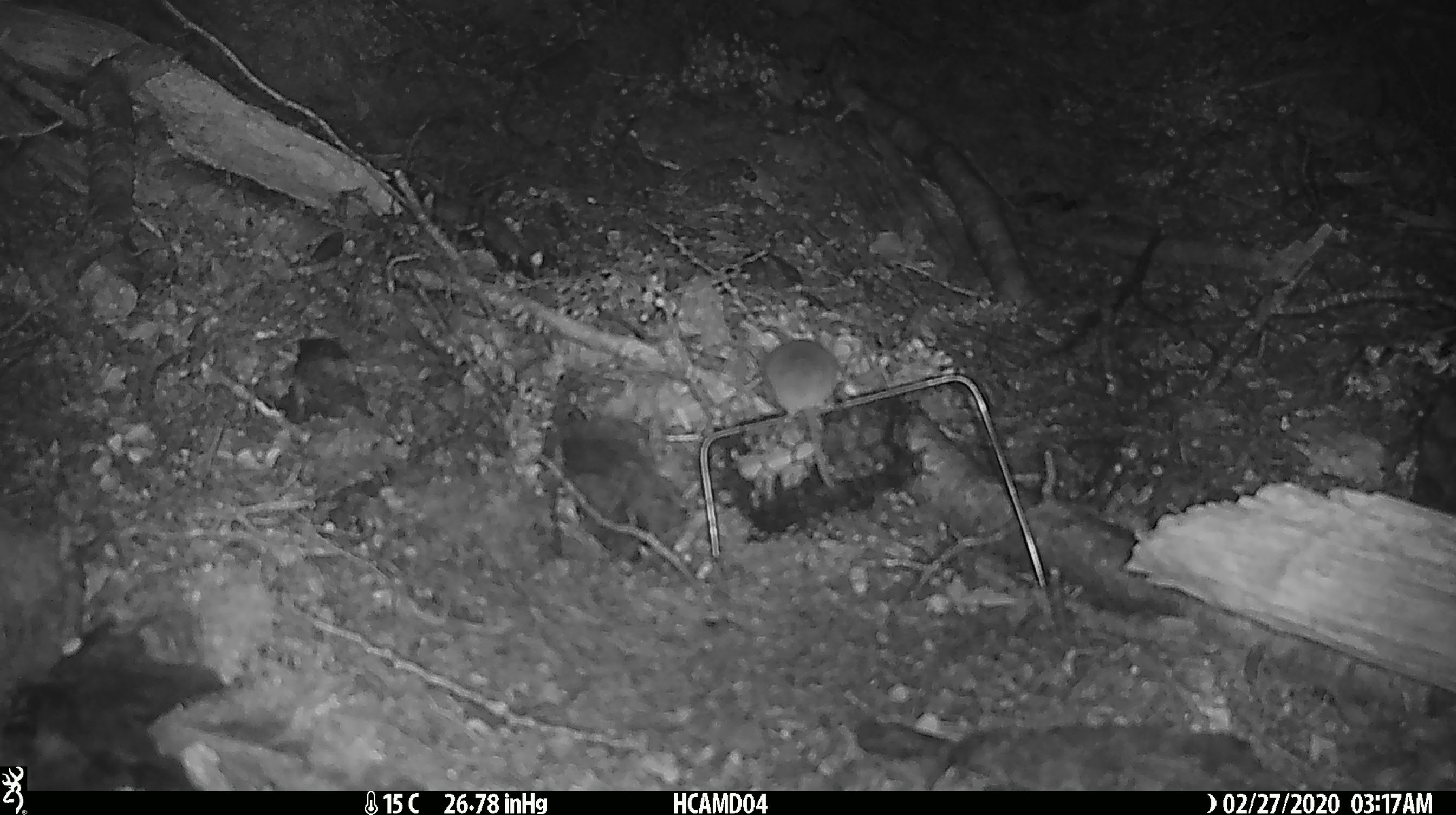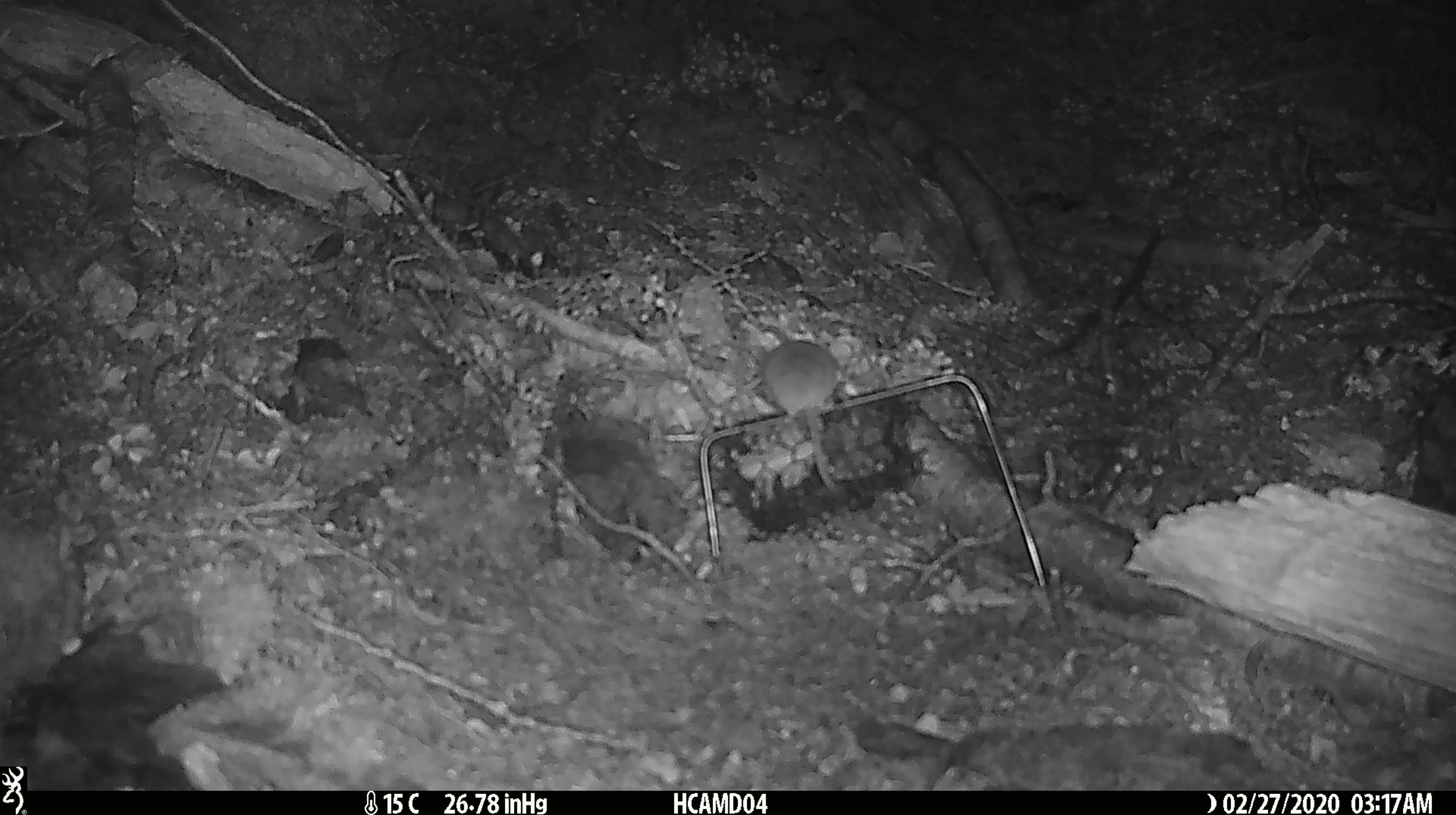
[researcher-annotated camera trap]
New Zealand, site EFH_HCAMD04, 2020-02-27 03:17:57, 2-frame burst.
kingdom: Animalia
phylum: Chordata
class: Mammalia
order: Rodentia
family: Muridae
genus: Mus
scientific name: Mus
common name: mouse